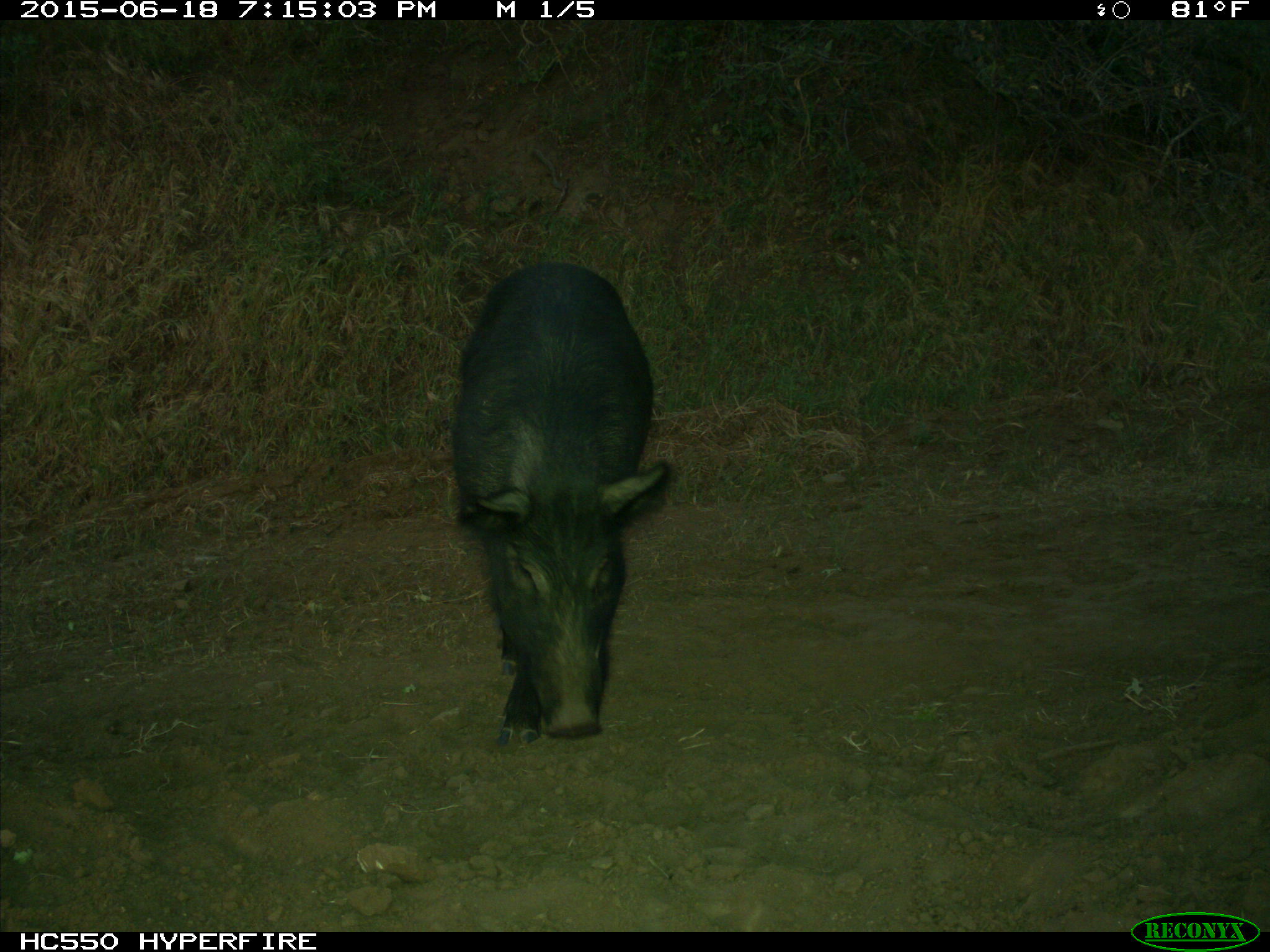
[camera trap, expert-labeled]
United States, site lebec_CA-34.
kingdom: Animalia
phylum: Chordata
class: Mammalia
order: Artiodactyla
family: Suidae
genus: Sus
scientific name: Sus scrofa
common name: wild boar